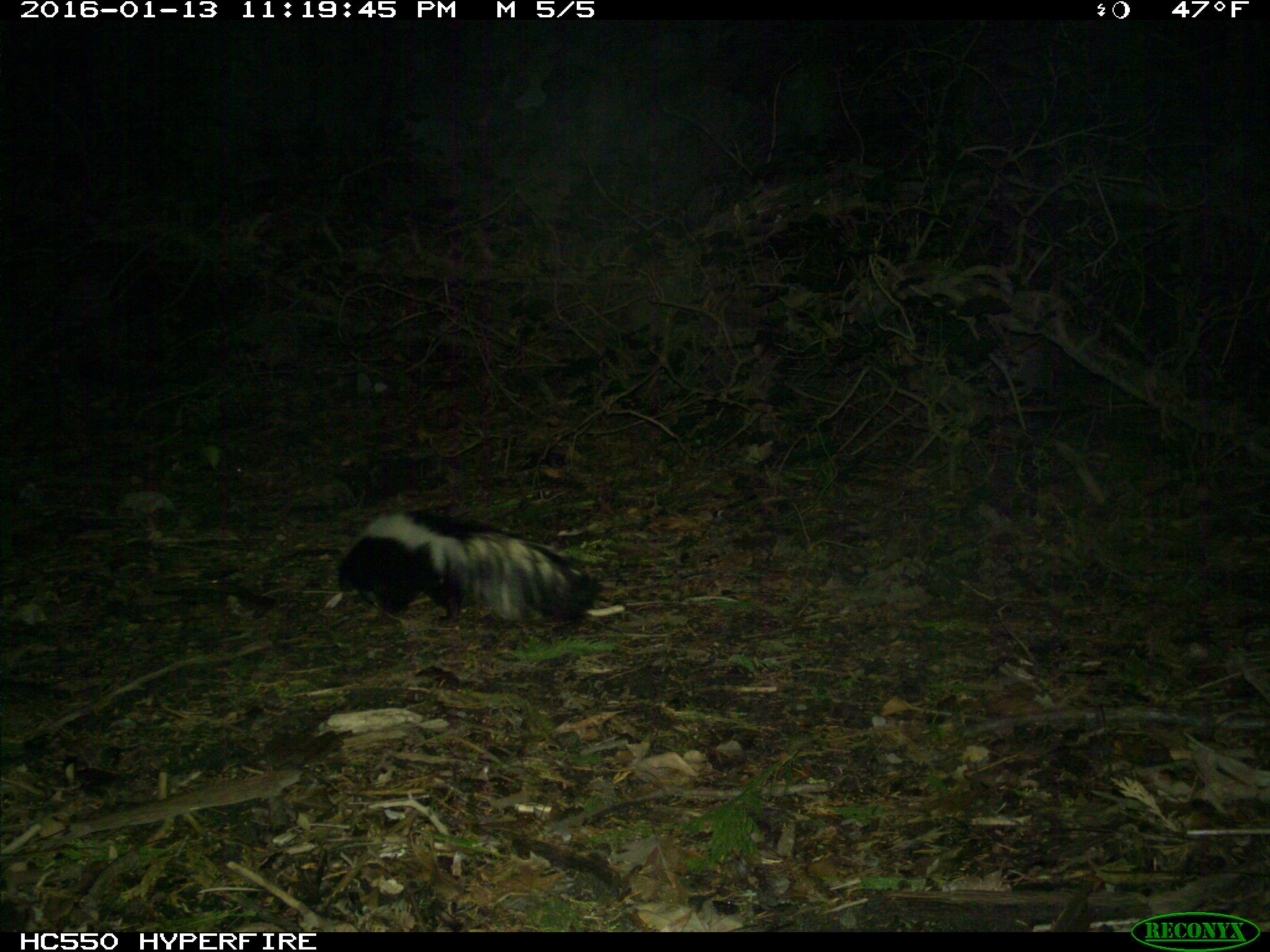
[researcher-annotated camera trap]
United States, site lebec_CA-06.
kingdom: Animalia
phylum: Chordata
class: Mammalia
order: Carnivora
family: Mephitidae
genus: Mephitis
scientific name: Mephitis mephitis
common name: striped skunk